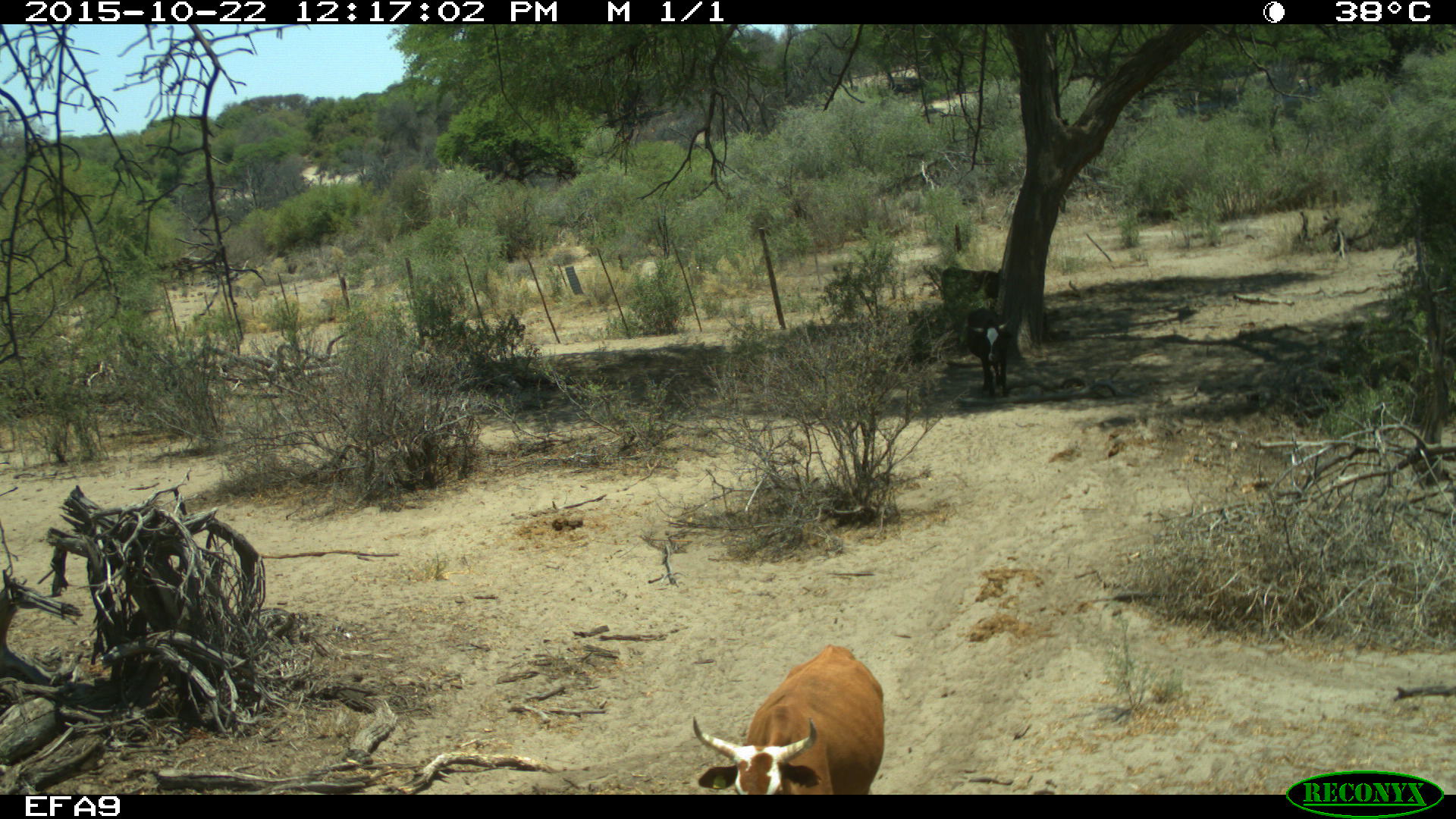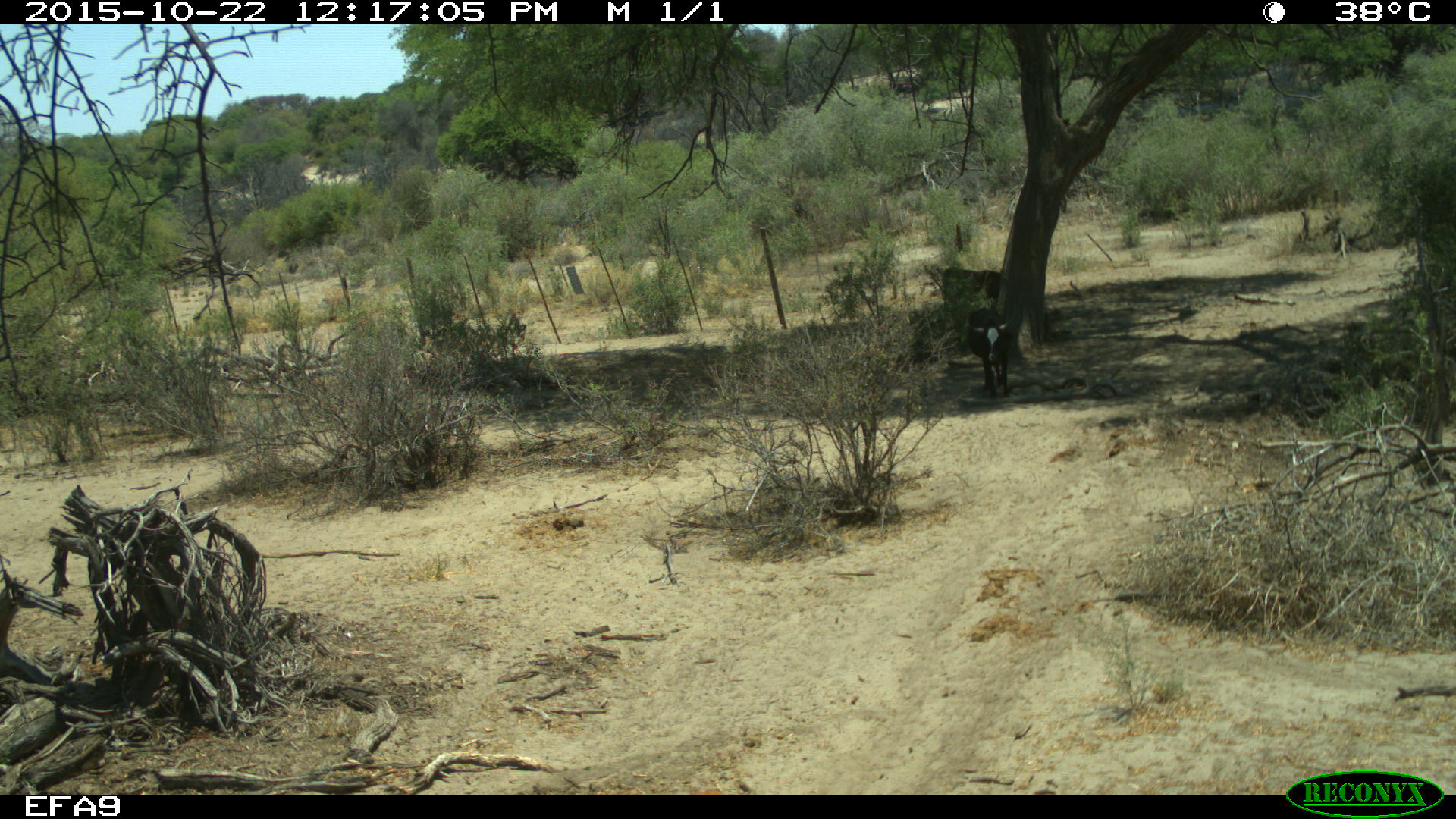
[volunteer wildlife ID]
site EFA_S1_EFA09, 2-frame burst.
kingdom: Animalia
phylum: Chordata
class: Mammalia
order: Artiodactyla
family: Bovidae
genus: Bos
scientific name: Bos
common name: cattle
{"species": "cattle (Bos)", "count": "3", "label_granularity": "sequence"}